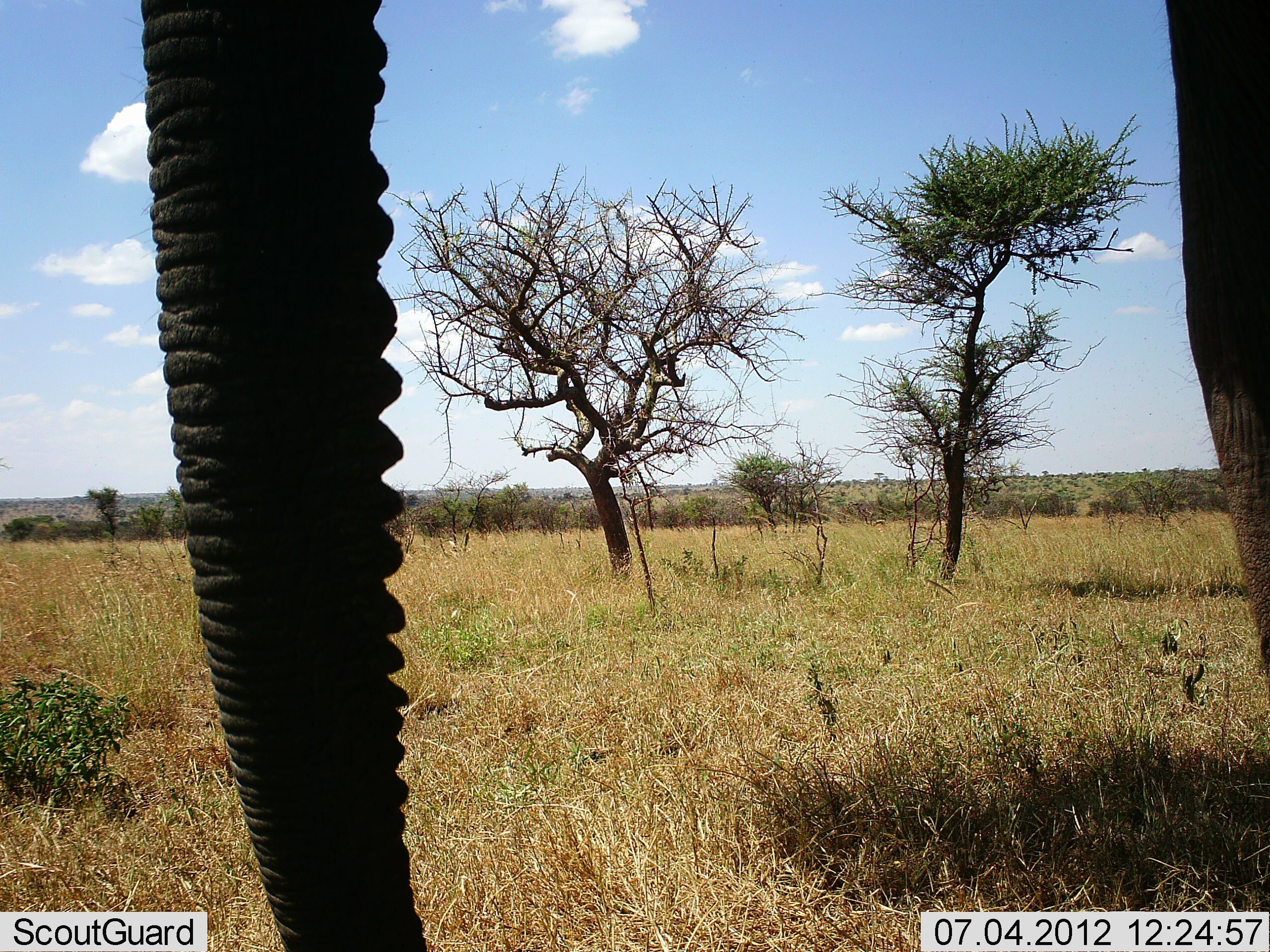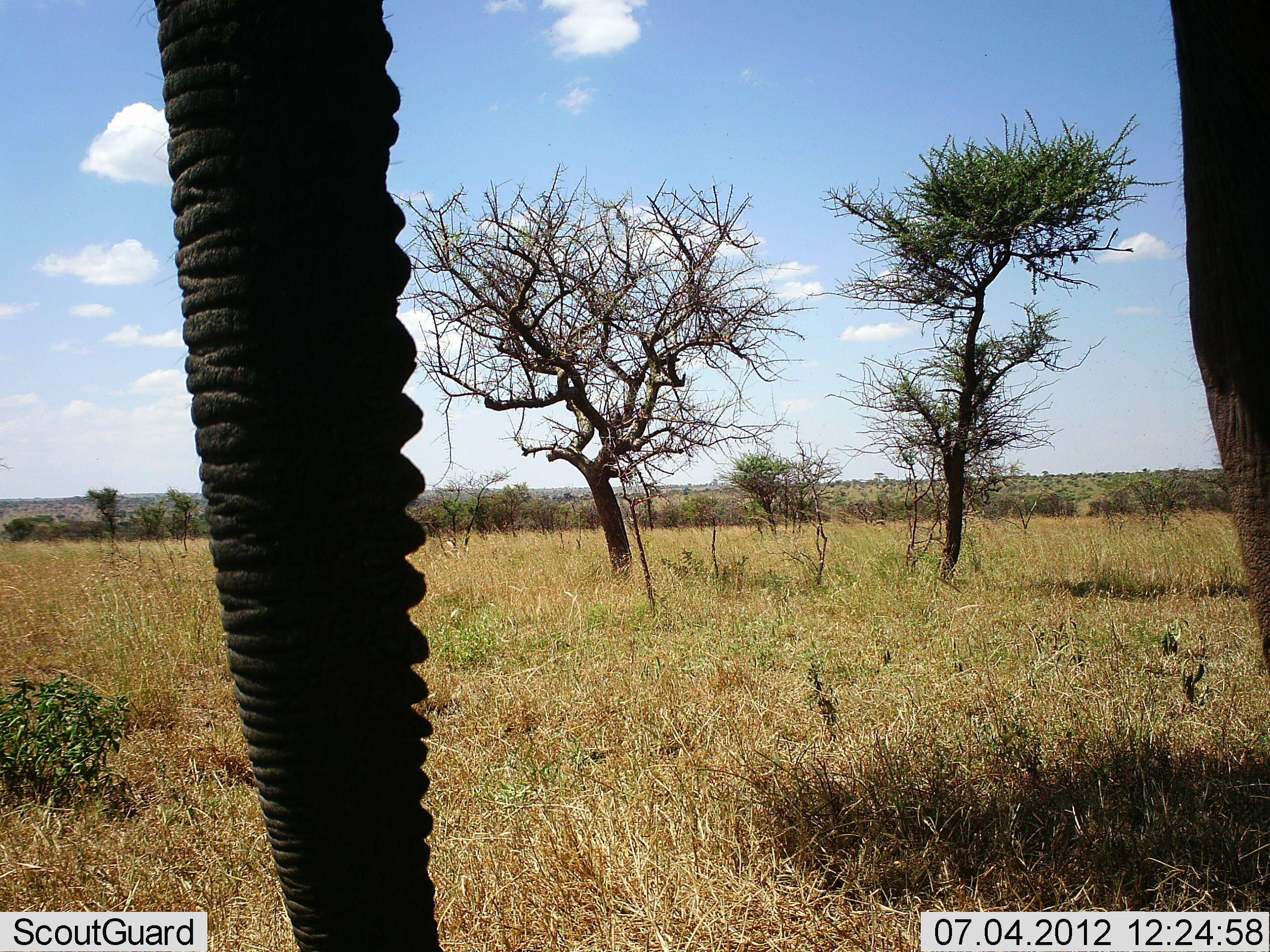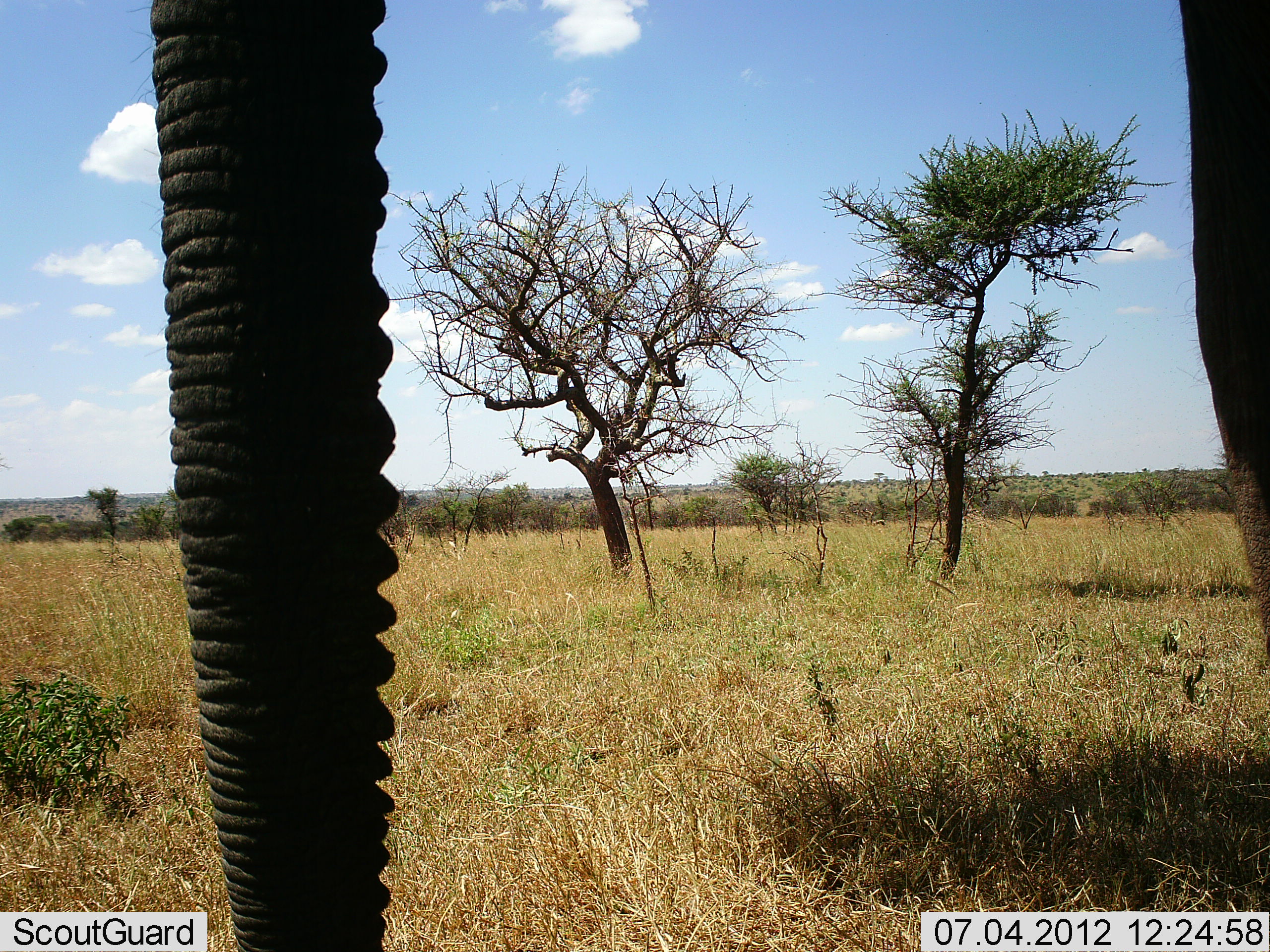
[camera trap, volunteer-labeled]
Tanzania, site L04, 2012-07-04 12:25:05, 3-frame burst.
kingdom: Animalia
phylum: Chordata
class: Mammalia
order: Proboscidea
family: Elephantidae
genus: Loxodonta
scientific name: Loxodonta africana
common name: african bush elephant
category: elephant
Elephant (african bush elephant) (Loxodonta africana), count 1. Behavior (volunteer vote fractions): standing 100%, resting 0%, moving 0%, interacting 0%. Young present (vote fraction): 0%. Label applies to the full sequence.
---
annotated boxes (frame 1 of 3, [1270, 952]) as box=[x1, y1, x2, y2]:
animal: box=[143, 0, 1270, 630]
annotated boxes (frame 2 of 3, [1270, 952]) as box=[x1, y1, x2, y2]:
animal: box=[154, 0, 1270, 432]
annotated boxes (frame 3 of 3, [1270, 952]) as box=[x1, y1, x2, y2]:
animal: box=[148, 0, 1270, 591]